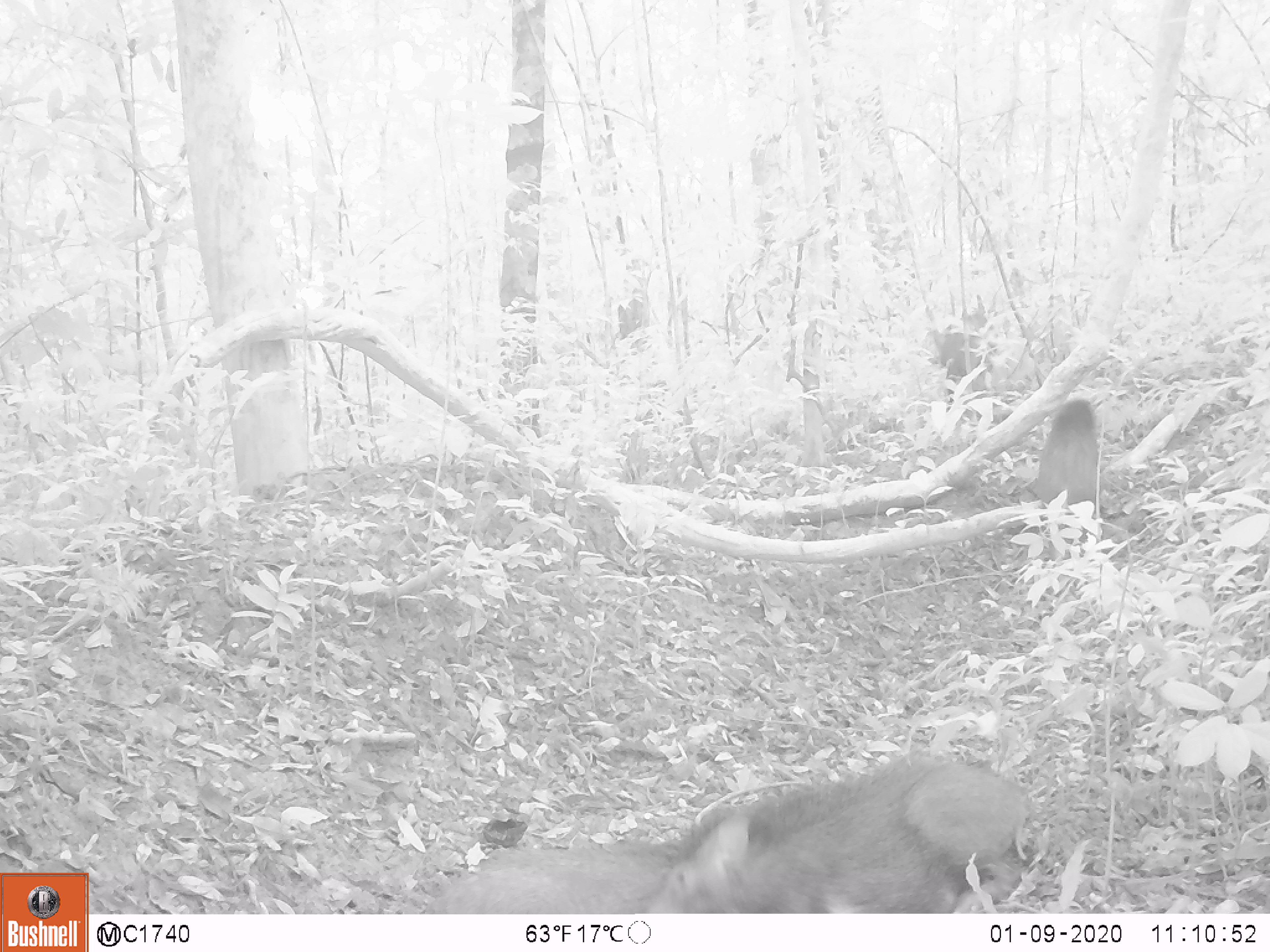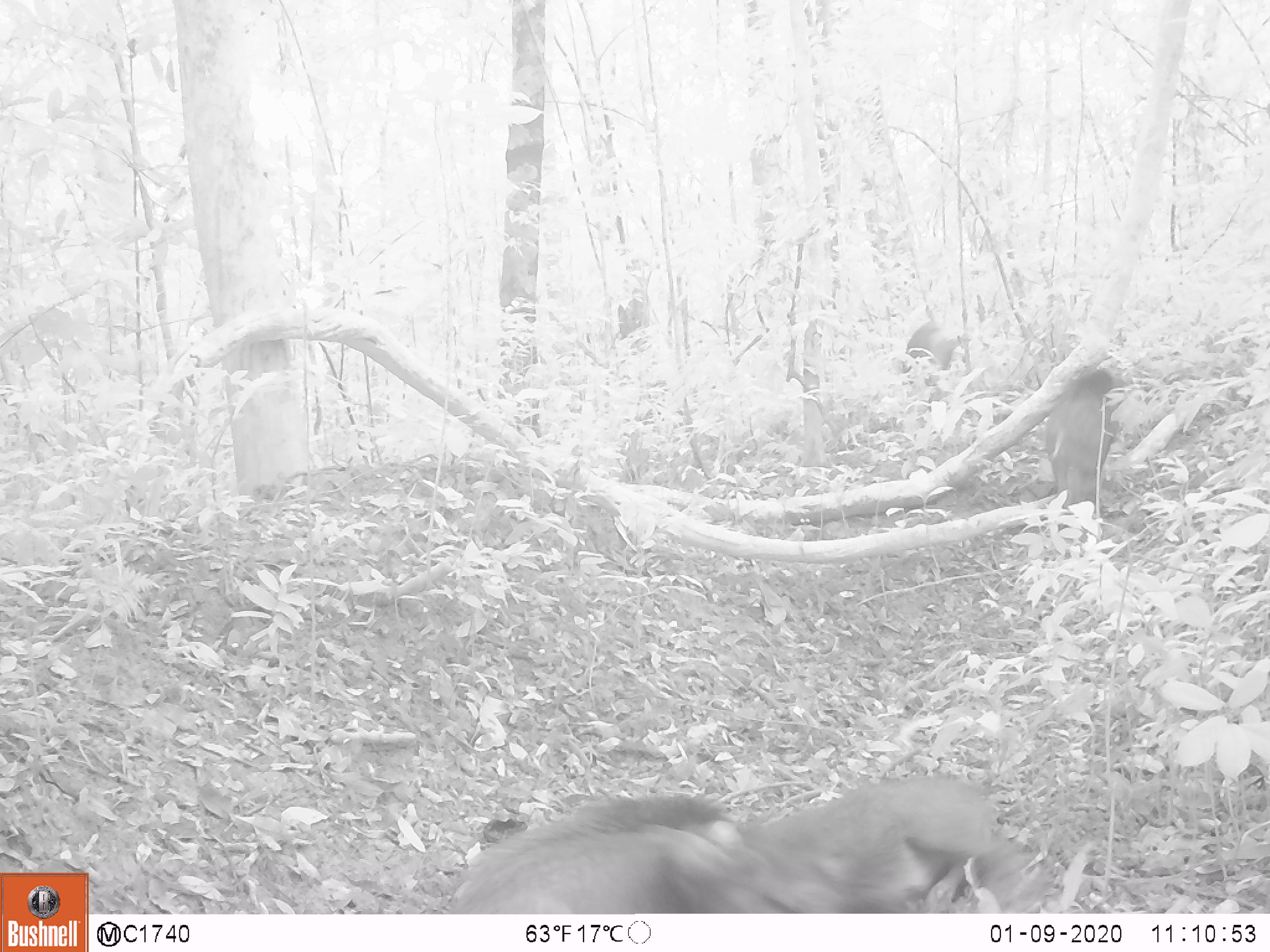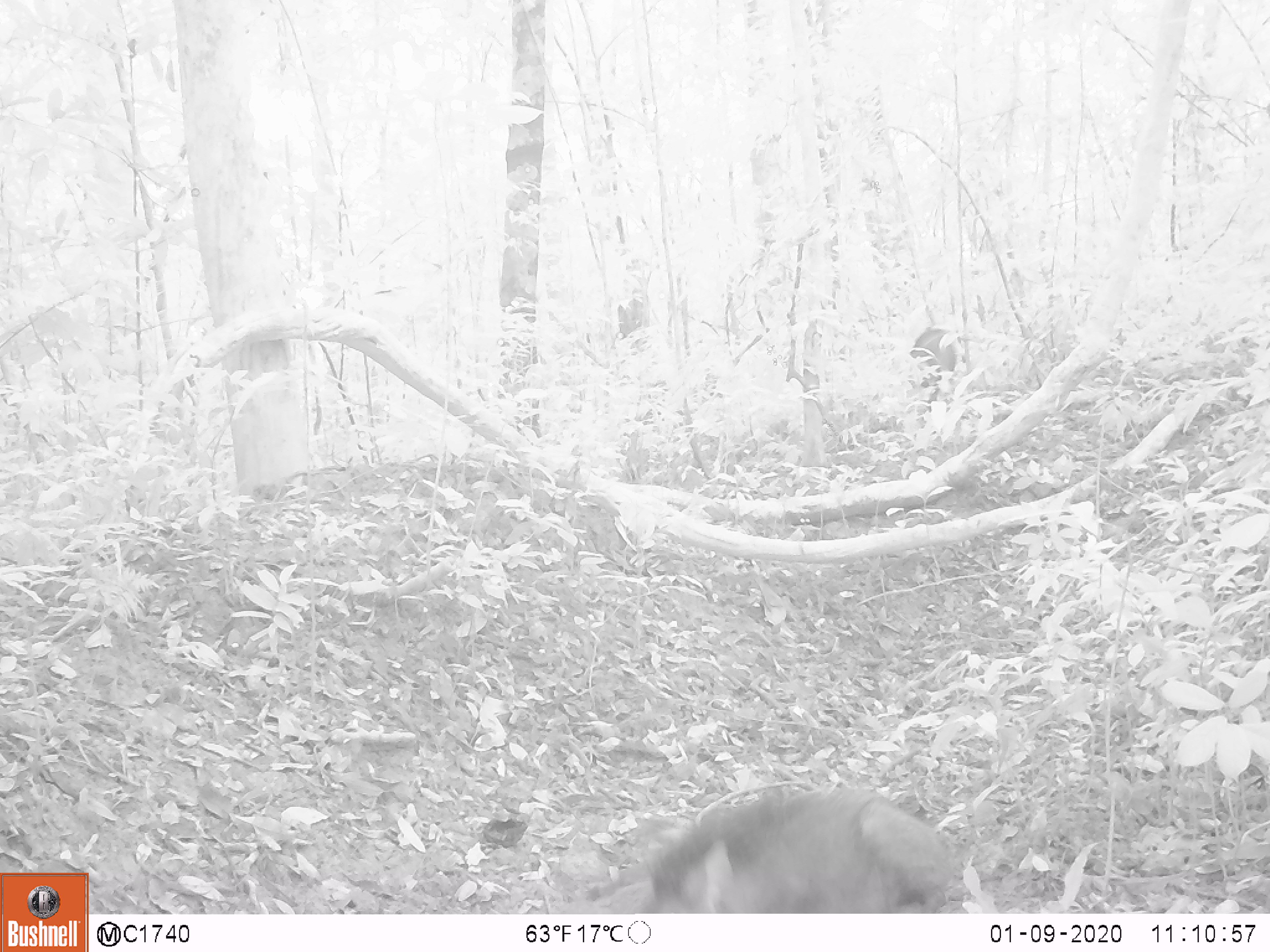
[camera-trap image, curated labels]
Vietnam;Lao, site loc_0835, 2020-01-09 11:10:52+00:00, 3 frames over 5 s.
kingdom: Animalia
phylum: Chordata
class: Mammalia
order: Artiodactyla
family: Suidae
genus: Sus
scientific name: Sus scrofa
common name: eurasian wild pig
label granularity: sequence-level